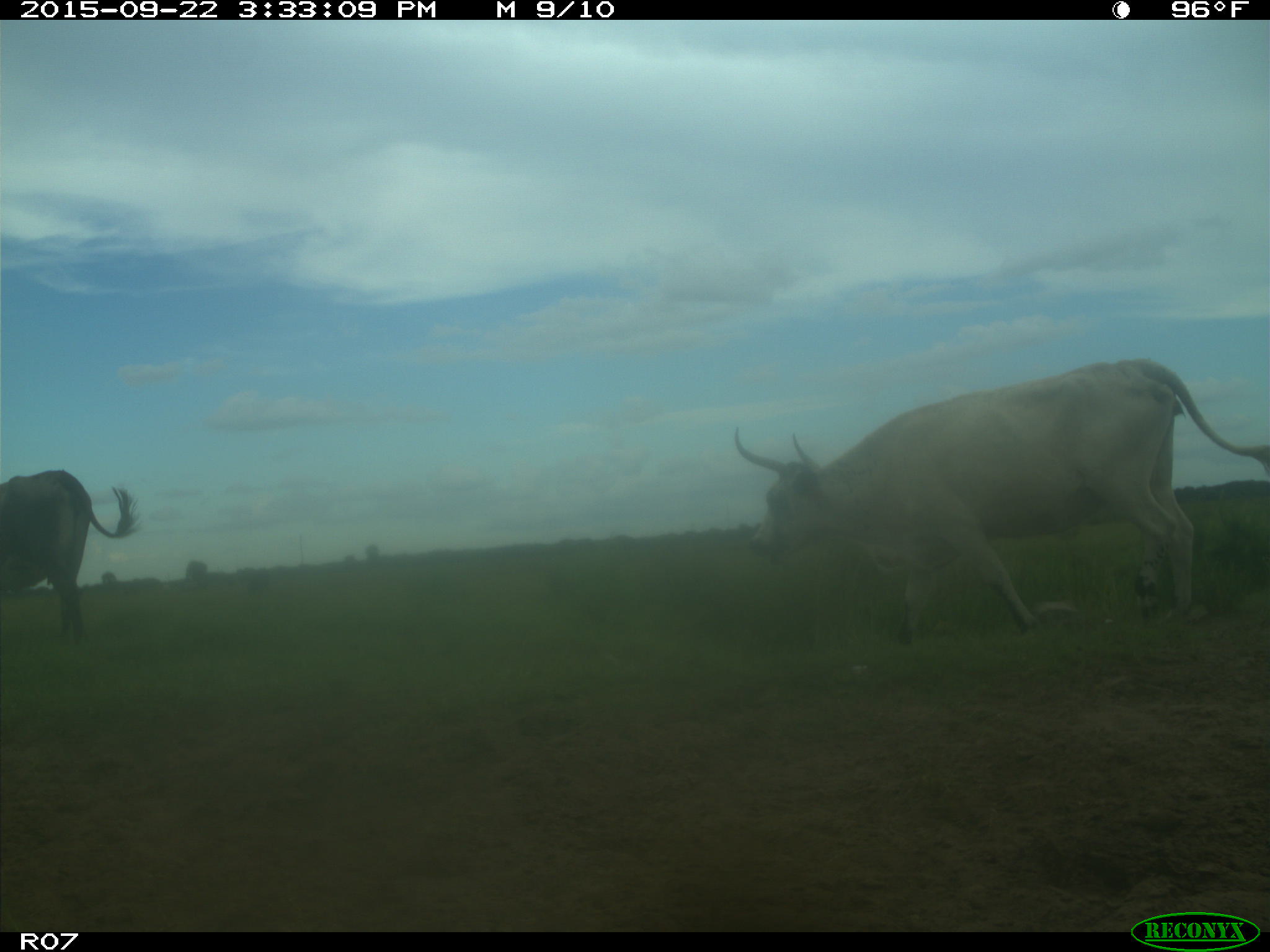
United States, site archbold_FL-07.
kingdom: Animalia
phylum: Chordata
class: Mammalia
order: Artiodactyla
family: Bovidae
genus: Bos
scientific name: Bos taurus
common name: domestic cow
Bos taurus (domestic cow).